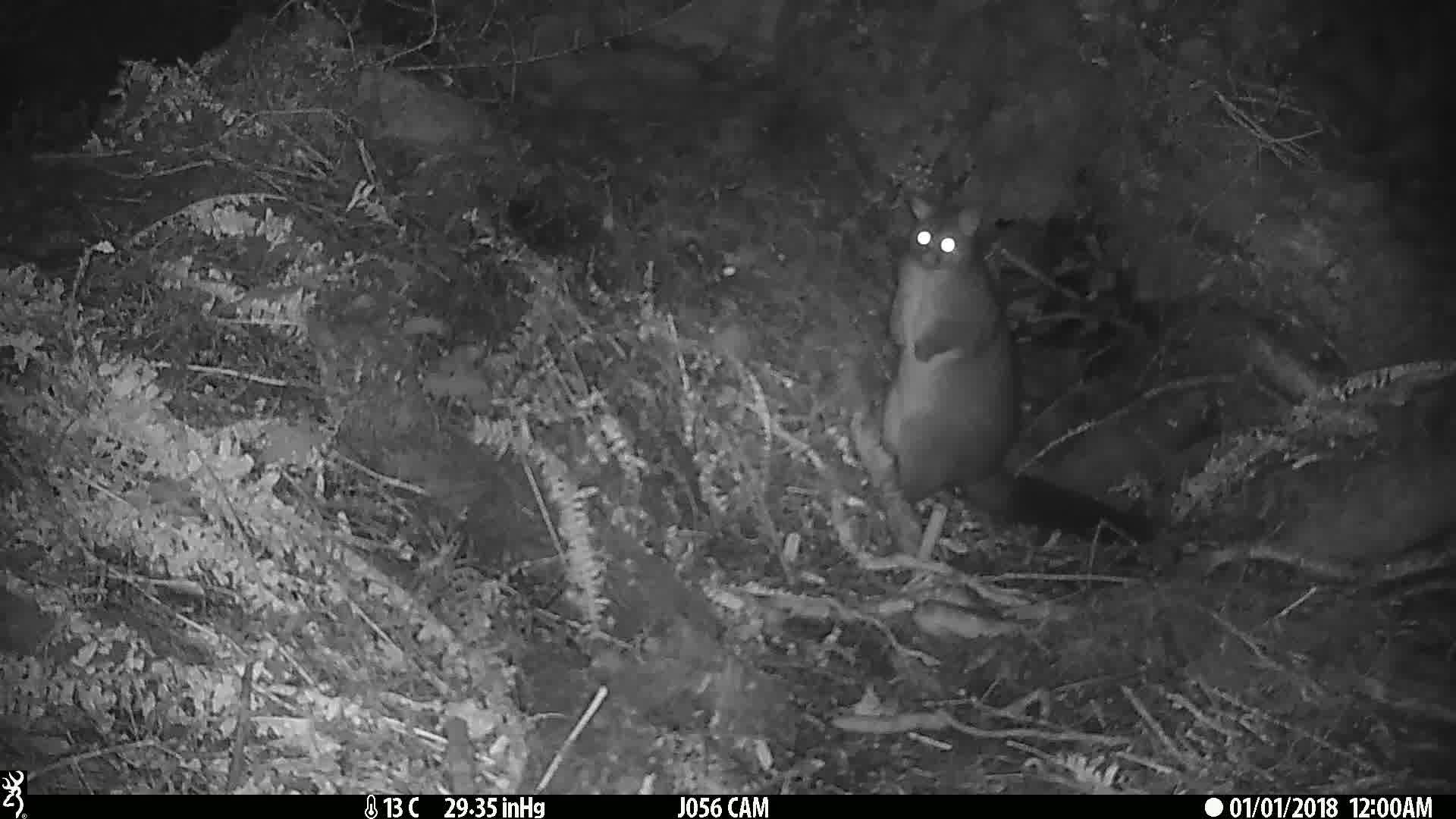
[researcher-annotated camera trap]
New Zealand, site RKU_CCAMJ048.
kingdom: Animalia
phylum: Chordata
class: Mammalia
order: Diprotodontia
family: Phalangeridae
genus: Trichosurus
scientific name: Trichosurus vulpecula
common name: common brushtail possum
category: possum